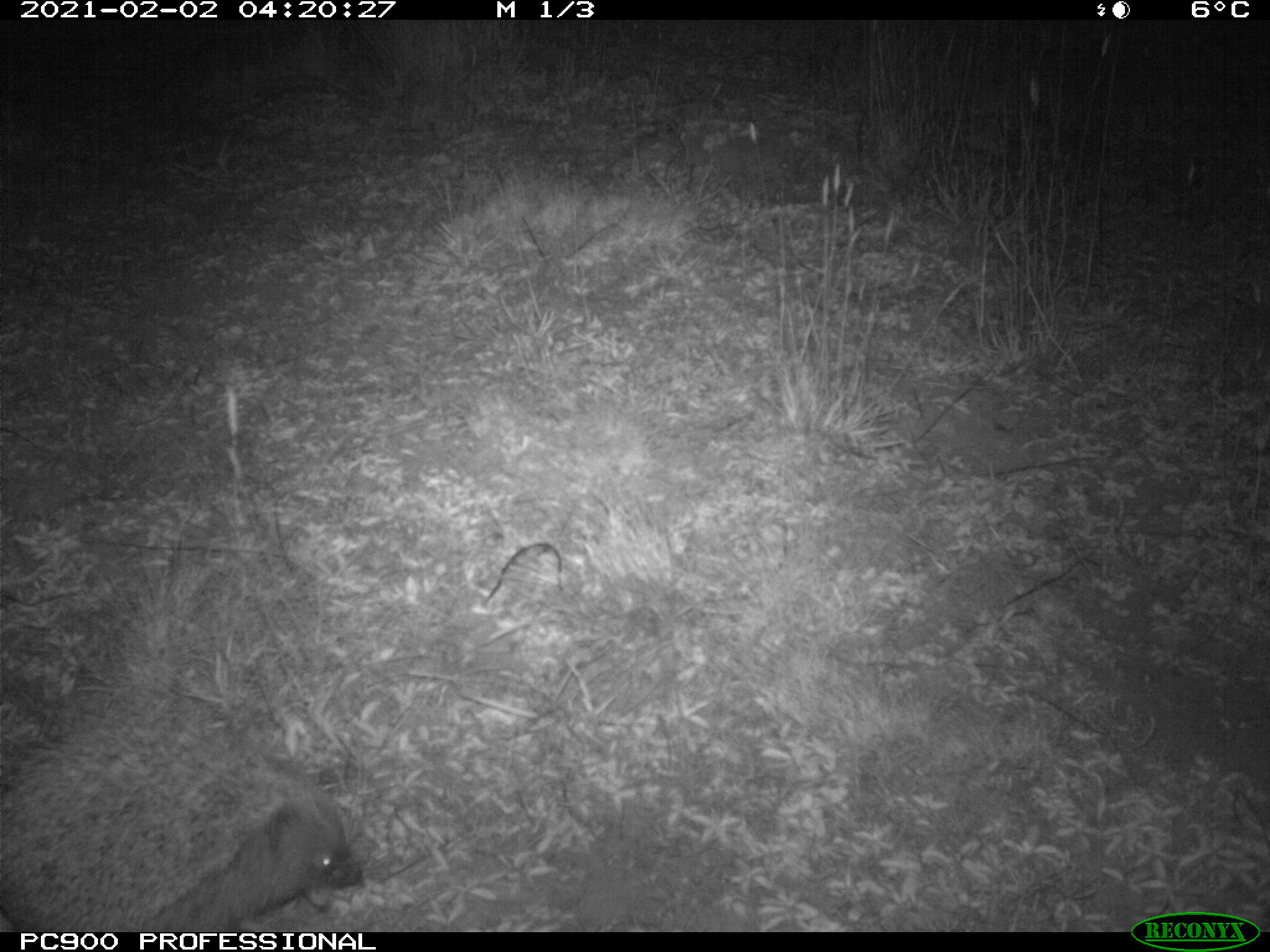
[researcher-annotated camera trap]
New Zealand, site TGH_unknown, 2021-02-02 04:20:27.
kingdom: Animalia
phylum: Chordata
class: Mammalia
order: Eulipotyphla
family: Erinaceidae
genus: Erinaceus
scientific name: Erinaceus europaeus europaeus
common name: european hedgehog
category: hedgehog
Hedgehog (european hedgehog) (Erinaceus europaeus europaeus).